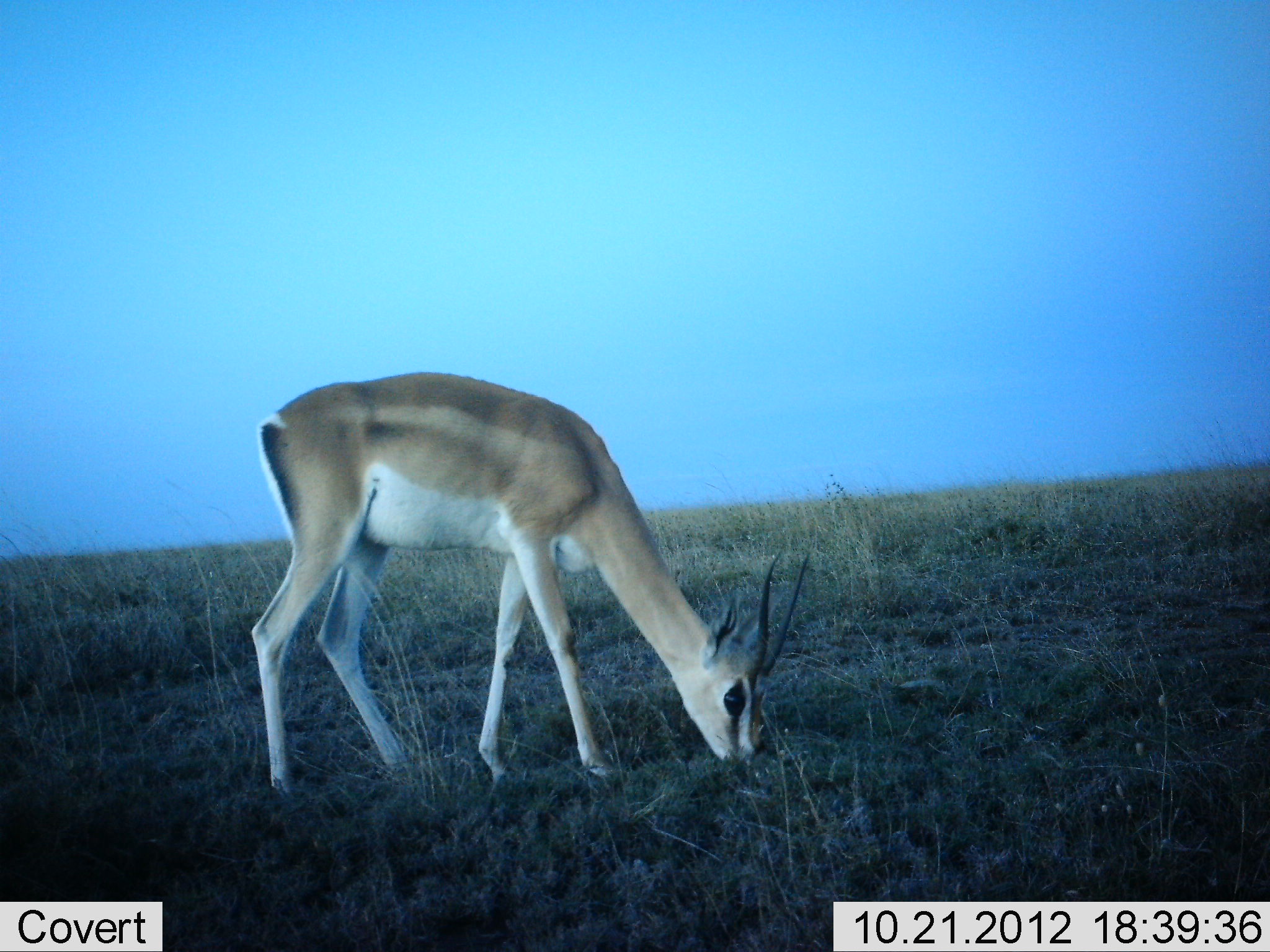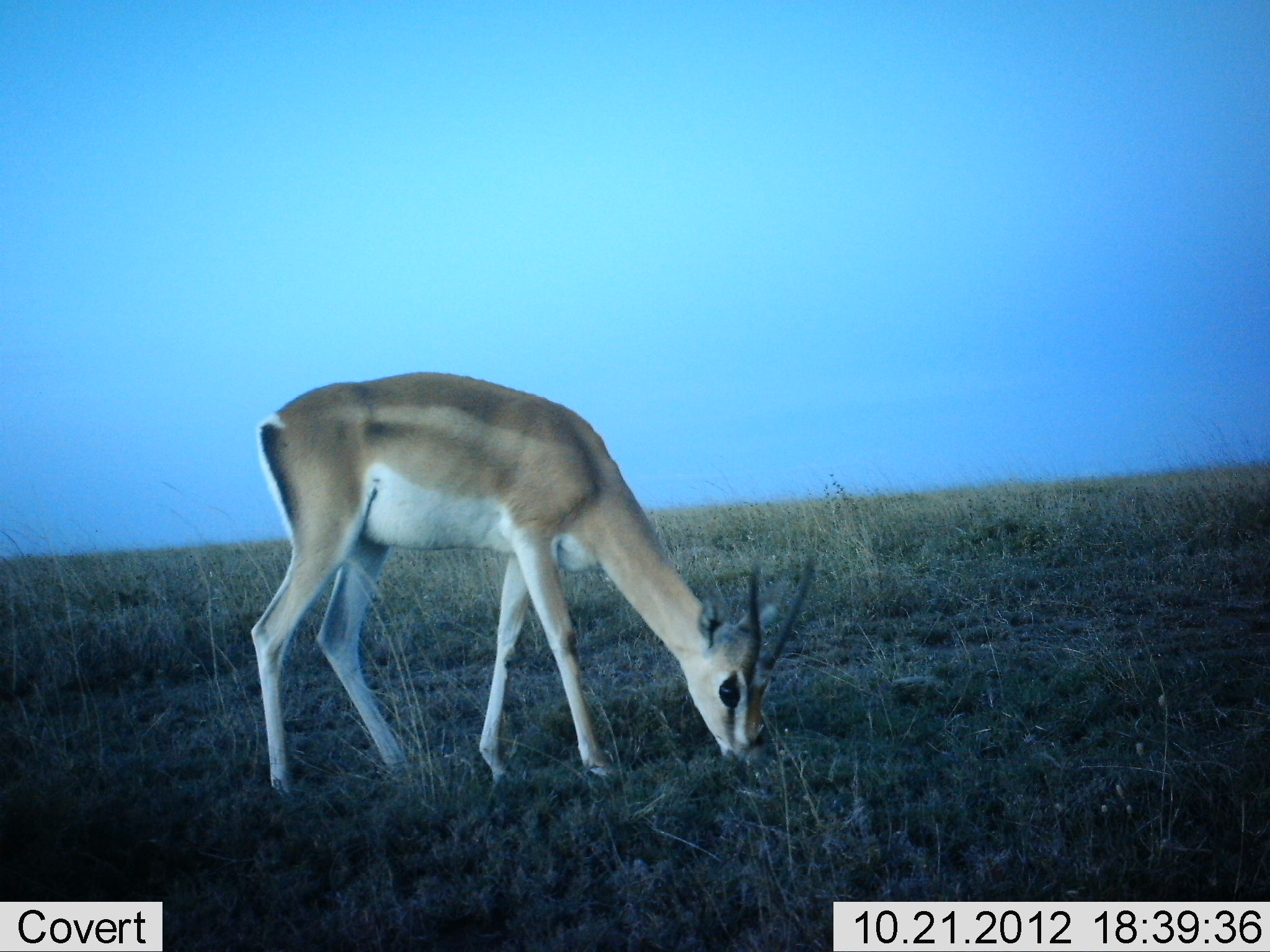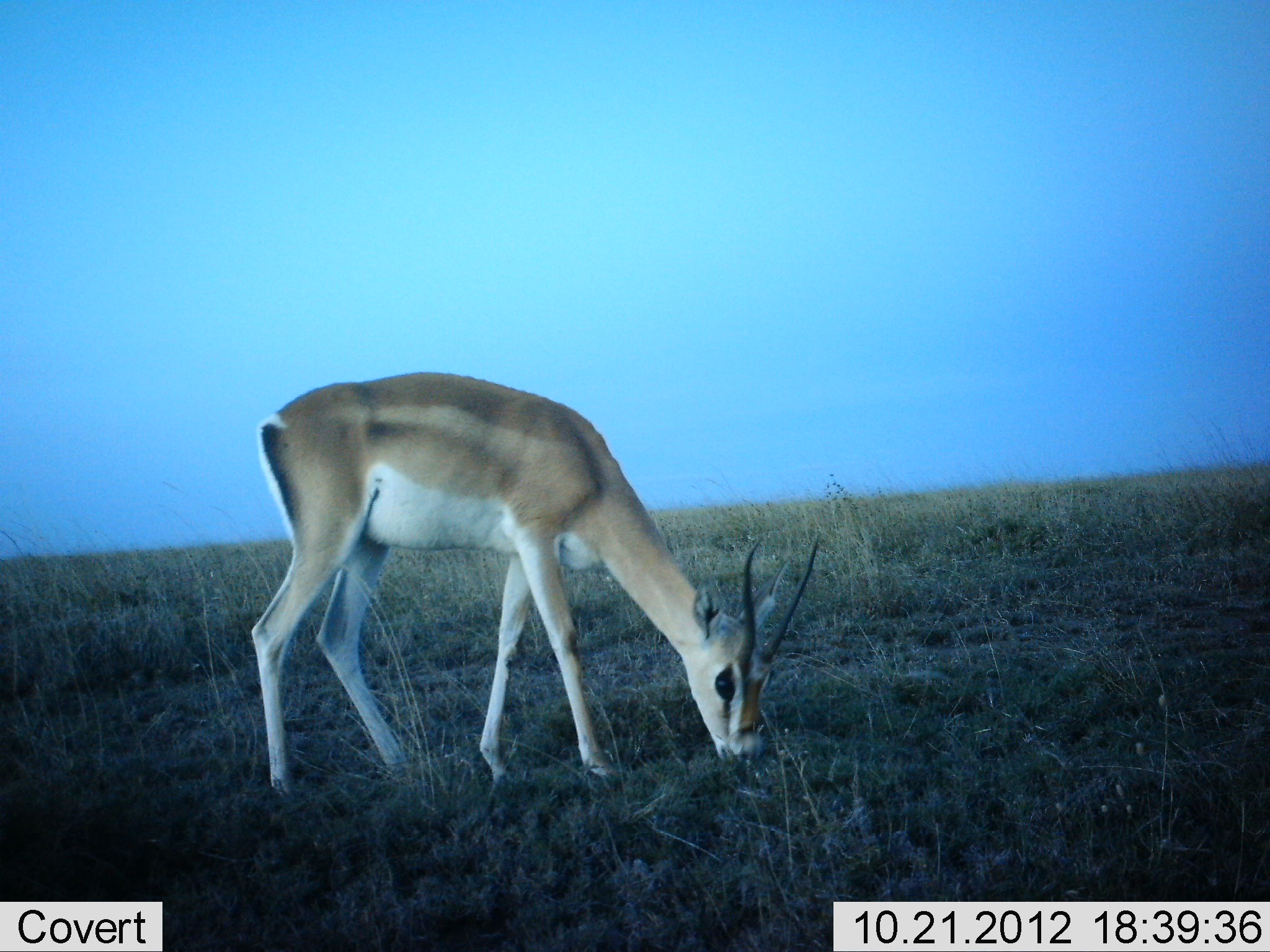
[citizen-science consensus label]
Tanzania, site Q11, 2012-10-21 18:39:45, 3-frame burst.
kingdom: Animalia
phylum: Chordata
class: Mammalia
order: Artiodactyla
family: Bovidae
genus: Nanger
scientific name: Nanger granti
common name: grant's gazelle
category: gazellegrants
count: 1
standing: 10%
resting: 0%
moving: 0%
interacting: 0%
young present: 0%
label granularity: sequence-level